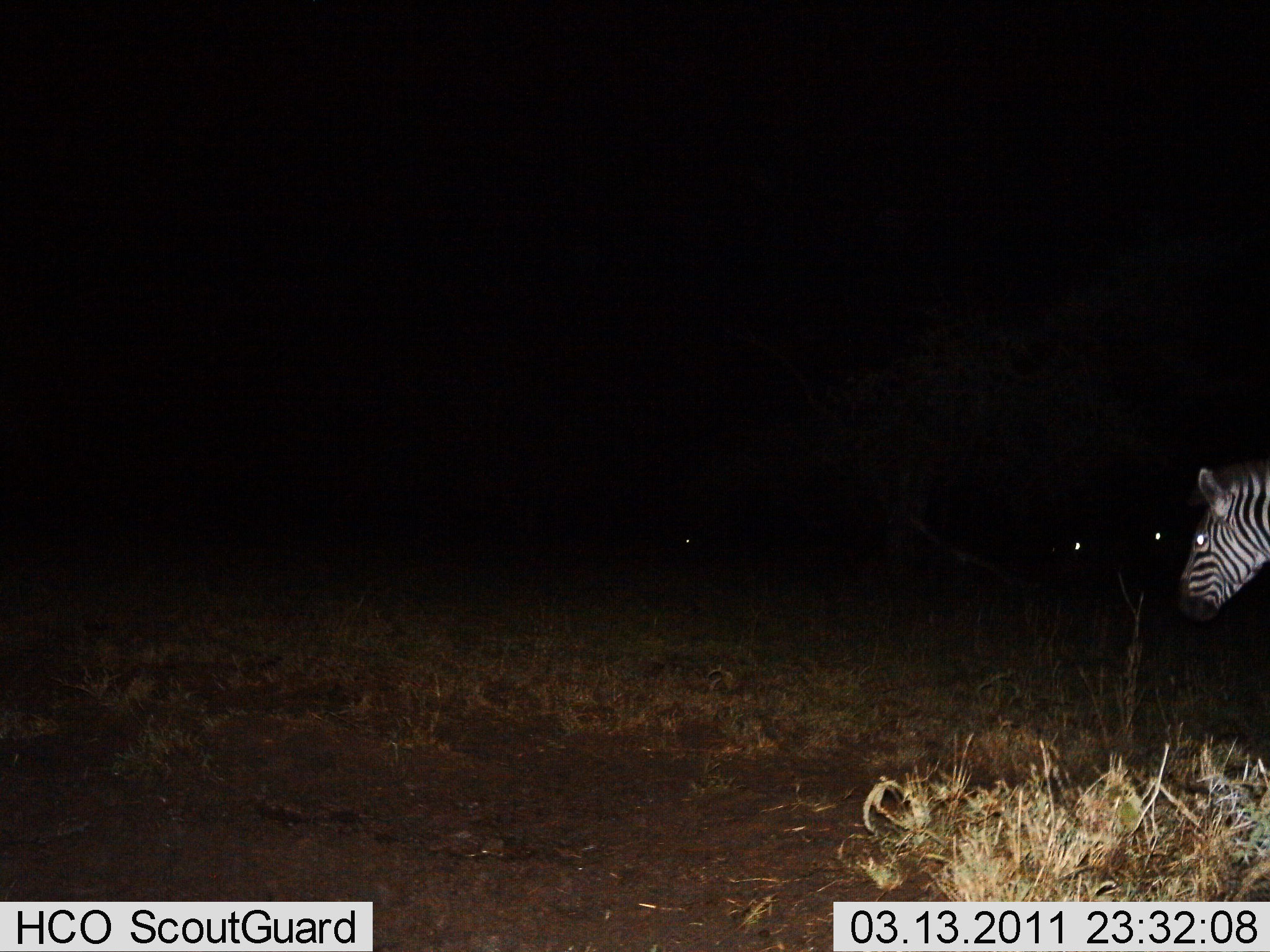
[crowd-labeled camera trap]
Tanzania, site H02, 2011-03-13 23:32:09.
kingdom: Animalia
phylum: Chordata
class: Mammalia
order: Perissodactyla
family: Equidae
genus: Equus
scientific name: Equus quagga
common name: plains zebra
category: zebra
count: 1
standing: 80%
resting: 0%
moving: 30%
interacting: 0%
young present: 0%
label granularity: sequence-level